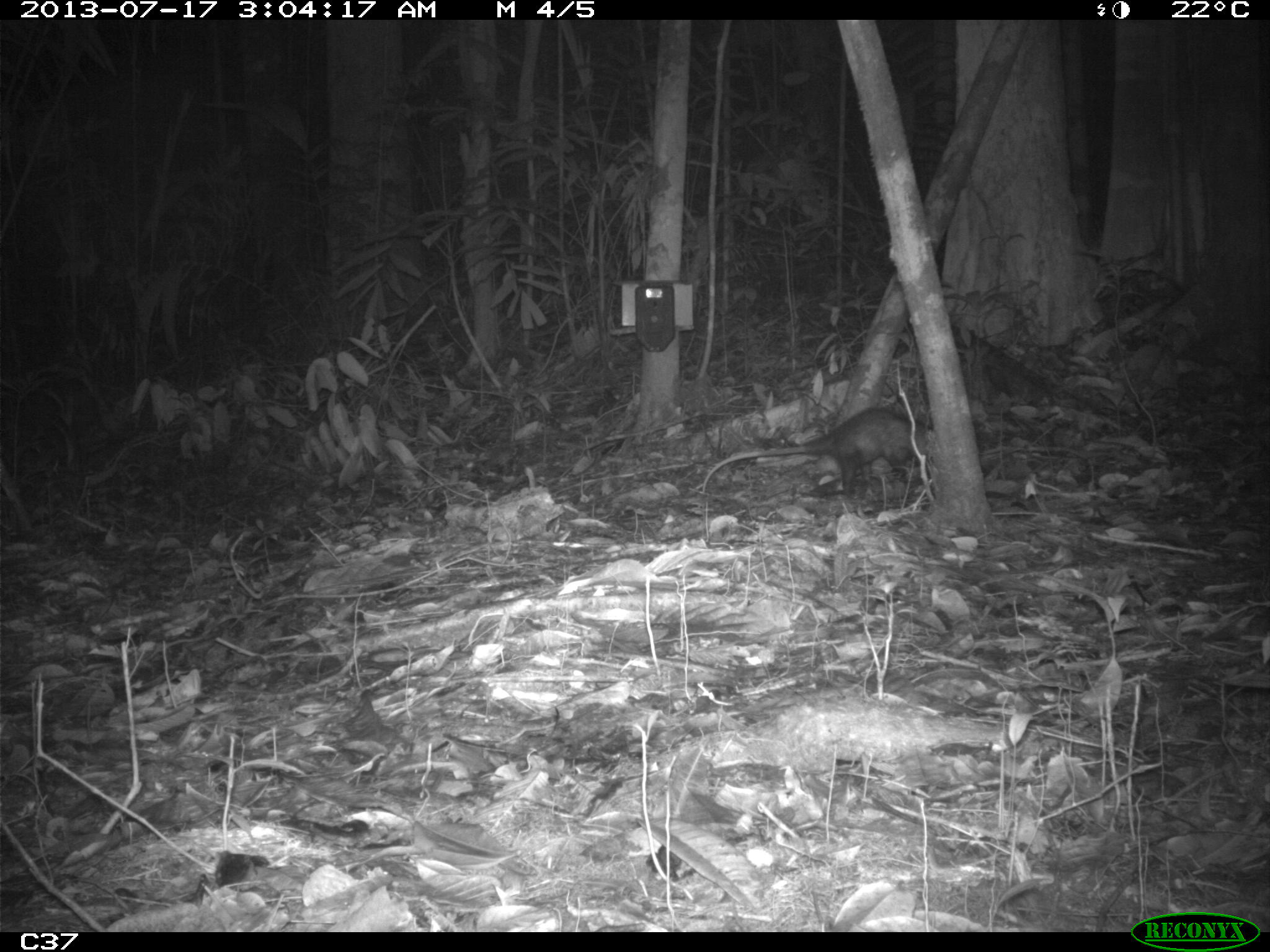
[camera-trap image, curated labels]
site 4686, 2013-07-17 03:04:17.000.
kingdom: Animalia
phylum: Chordata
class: Mammalia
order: Didelphimorphia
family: Didelphidae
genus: Didelphis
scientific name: Didelphis imperfecta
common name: guianan white-eared opossum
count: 1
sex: female